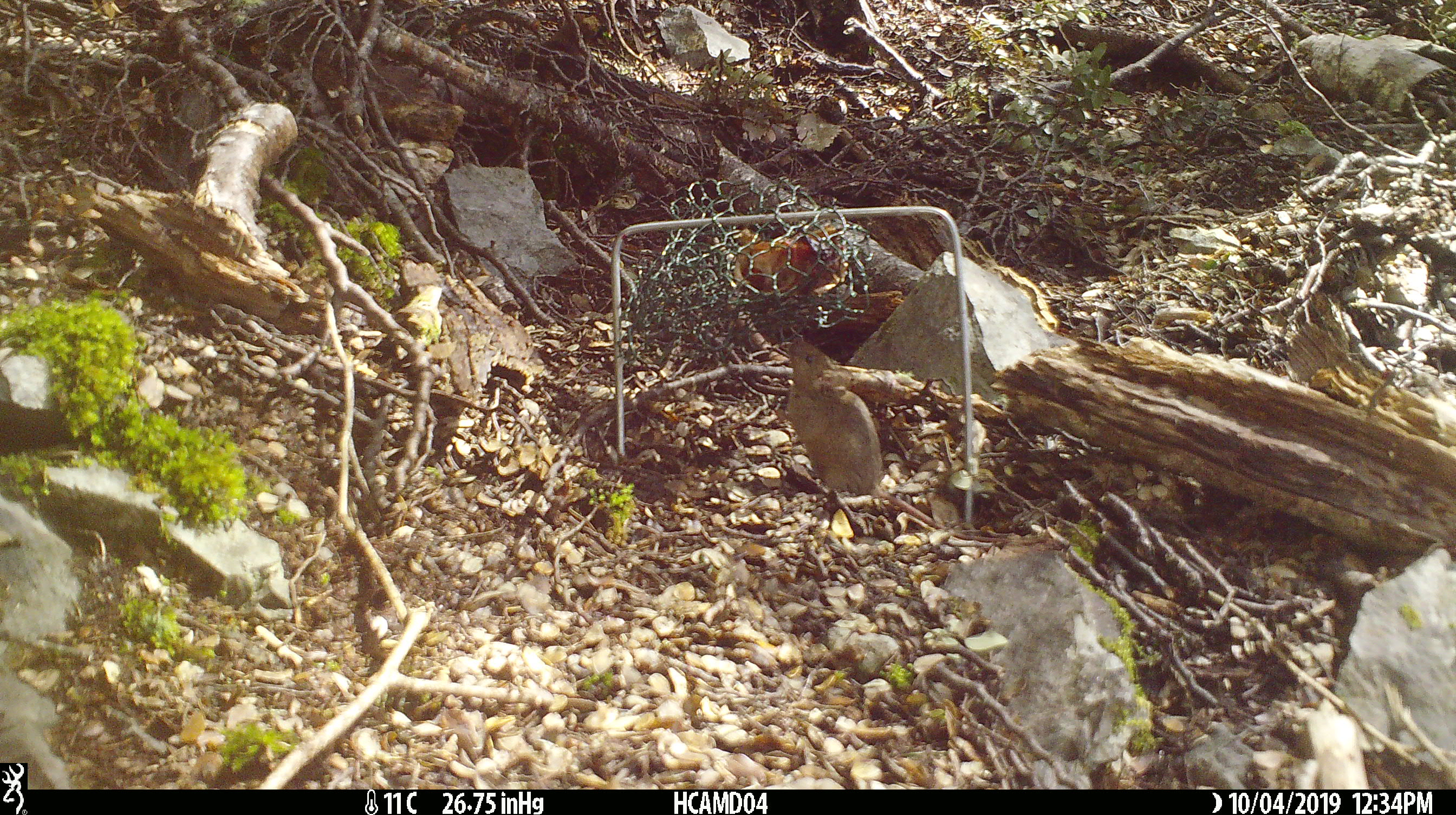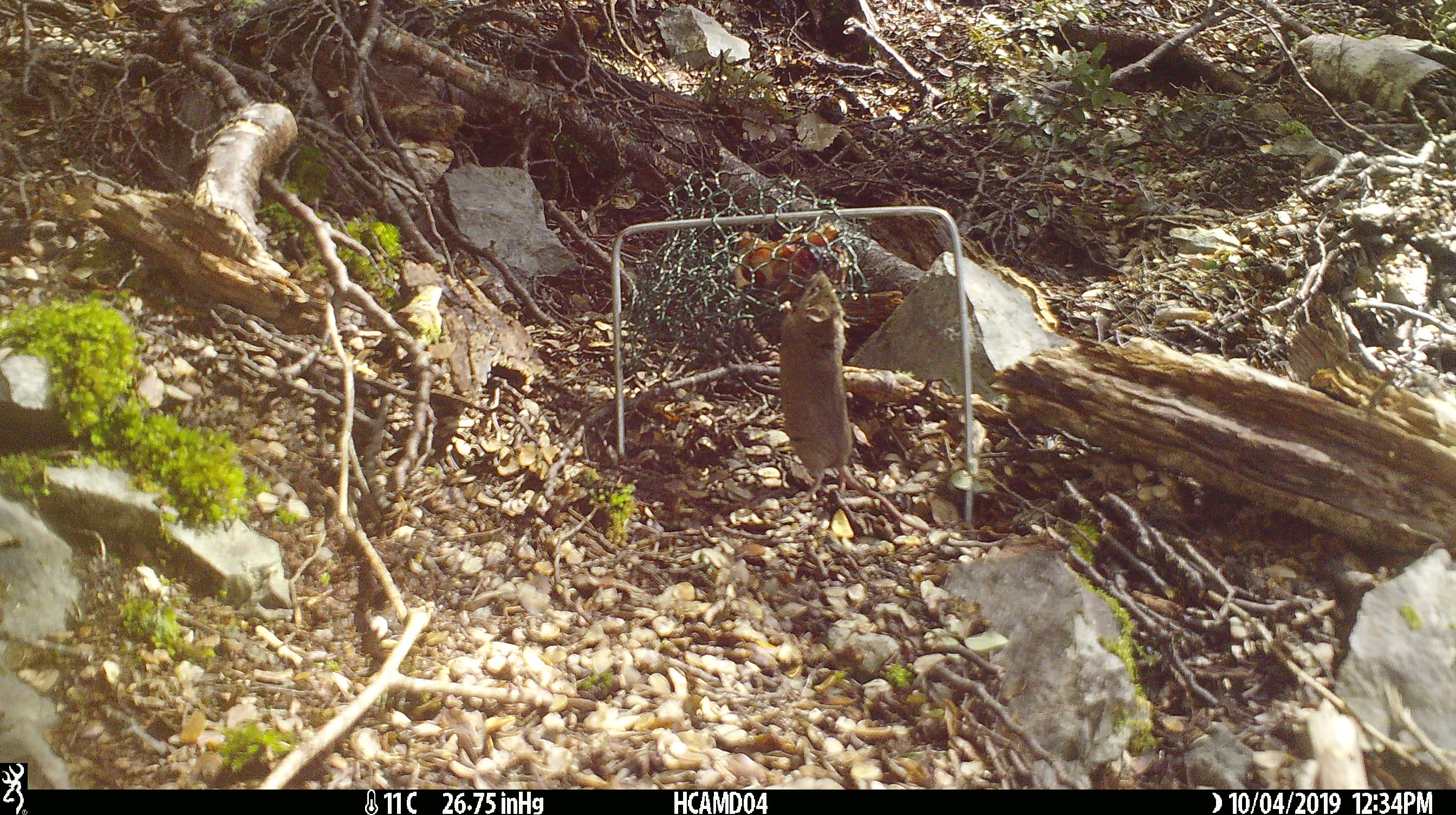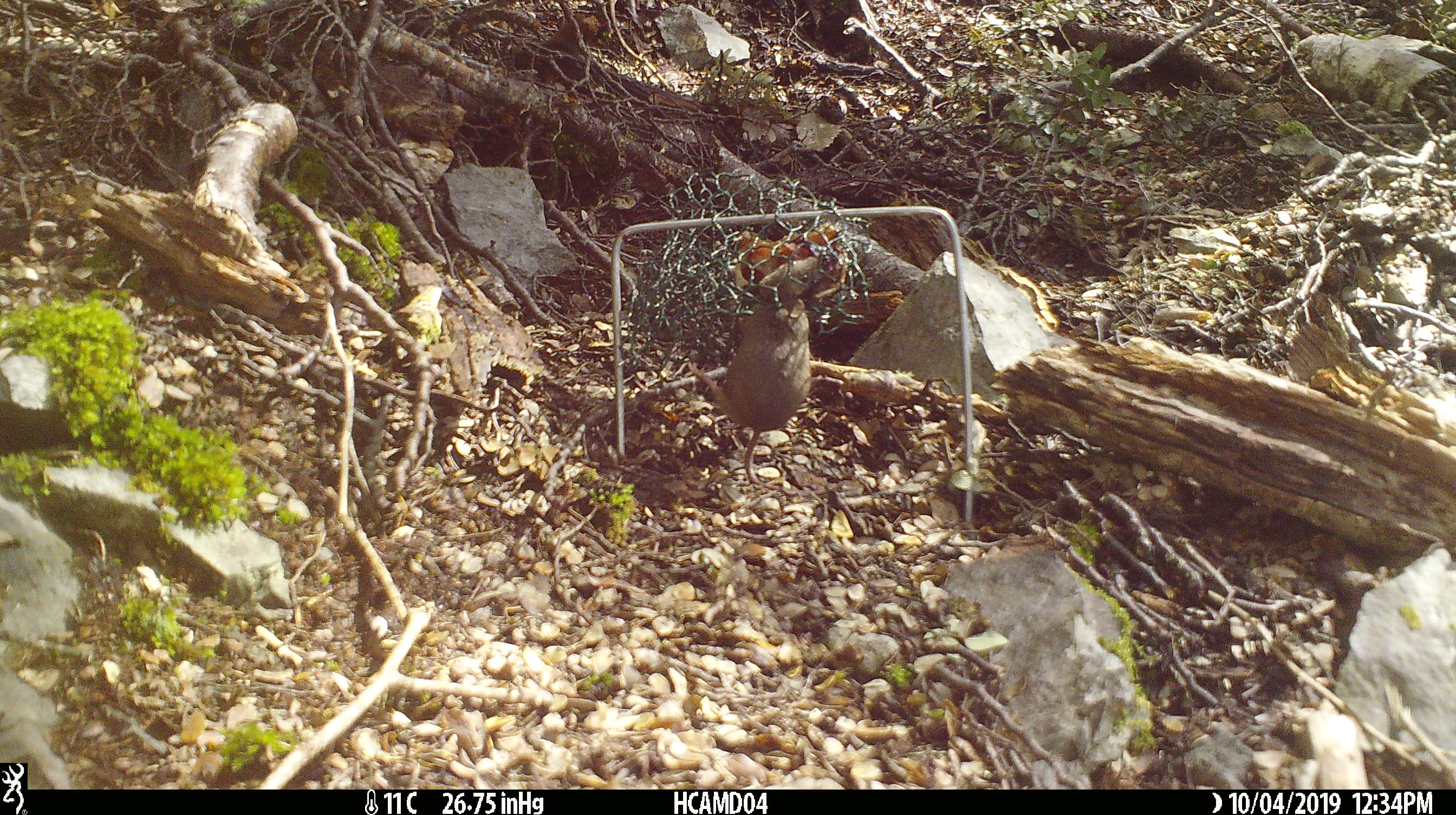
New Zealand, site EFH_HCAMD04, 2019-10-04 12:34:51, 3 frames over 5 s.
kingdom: Animalia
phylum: Chordata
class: Mammalia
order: Rodentia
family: Muridae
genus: Mus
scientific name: Mus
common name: mouse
Mouse (Mus).